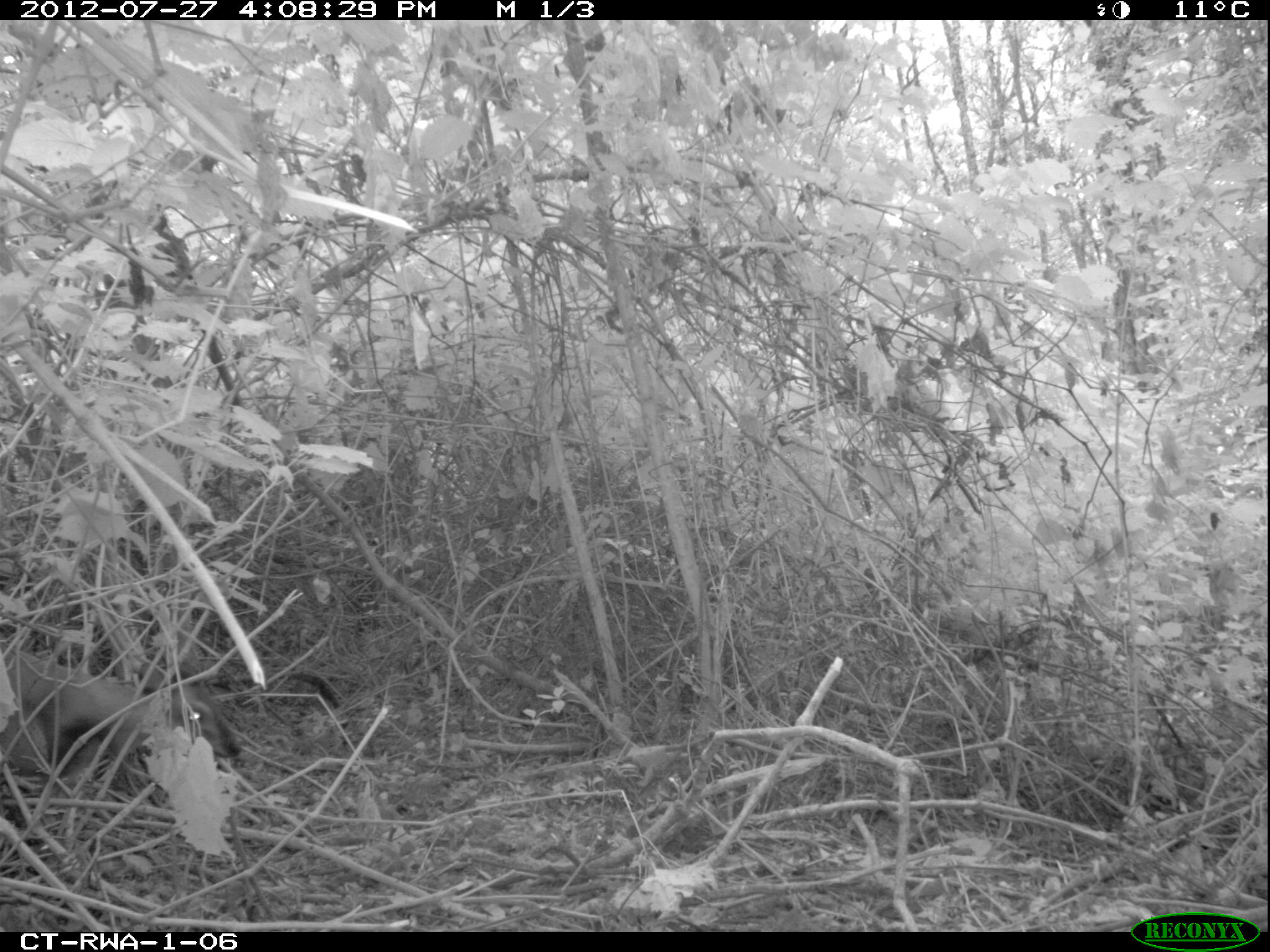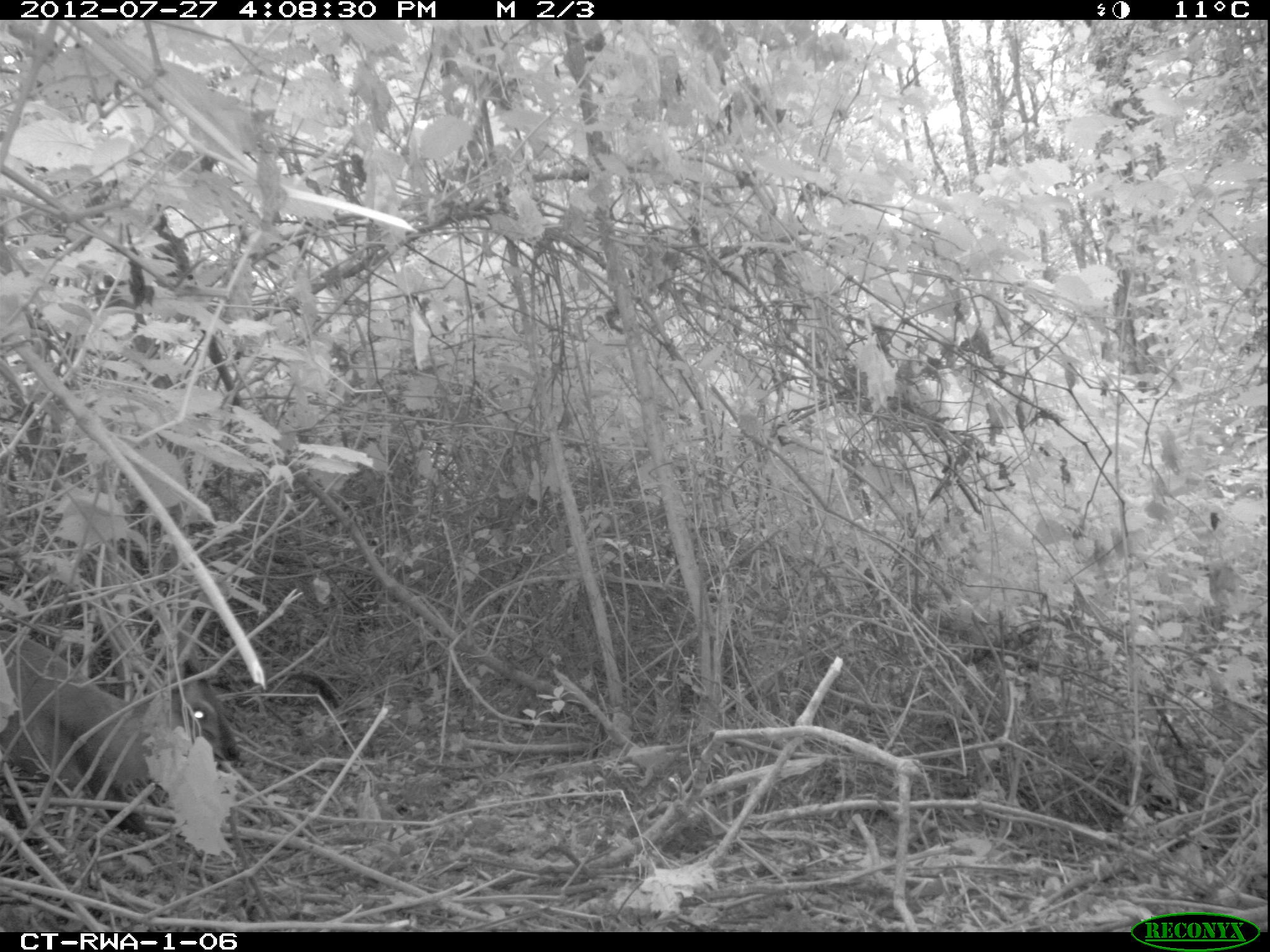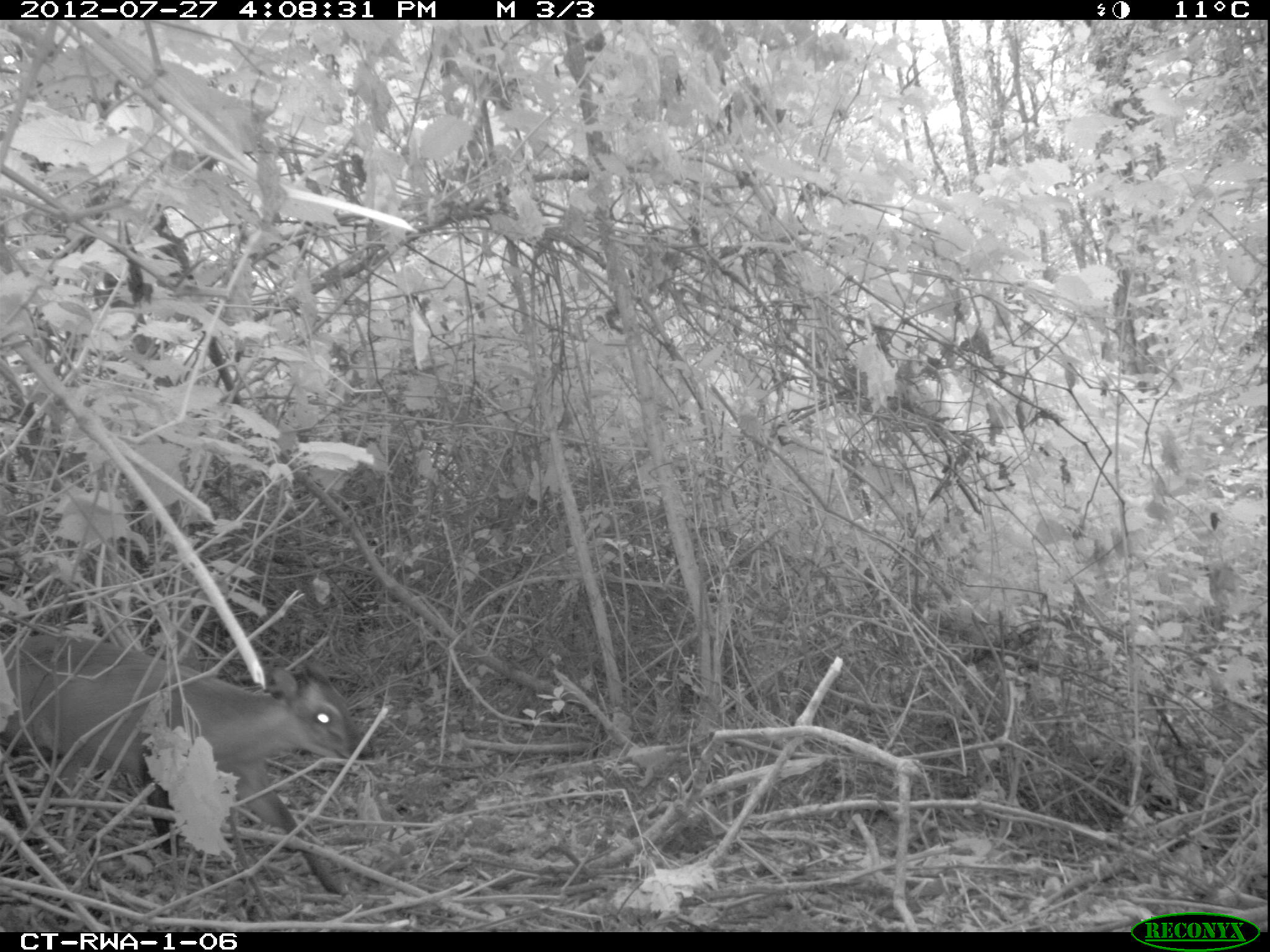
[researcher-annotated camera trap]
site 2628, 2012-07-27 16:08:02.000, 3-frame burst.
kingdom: Animalia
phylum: Chordata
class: Mammalia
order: Artiodactyla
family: Bovidae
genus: Cephalophus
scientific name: Cephalophus nigrifrons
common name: black-fronted duiker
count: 1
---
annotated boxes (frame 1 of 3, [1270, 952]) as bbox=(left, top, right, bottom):
cephalophus nigrifrons: bbox=(0, 643, 242, 775)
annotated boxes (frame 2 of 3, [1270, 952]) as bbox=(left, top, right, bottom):
cephalophus nigrifrons: bbox=(0, 630, 236, 836)